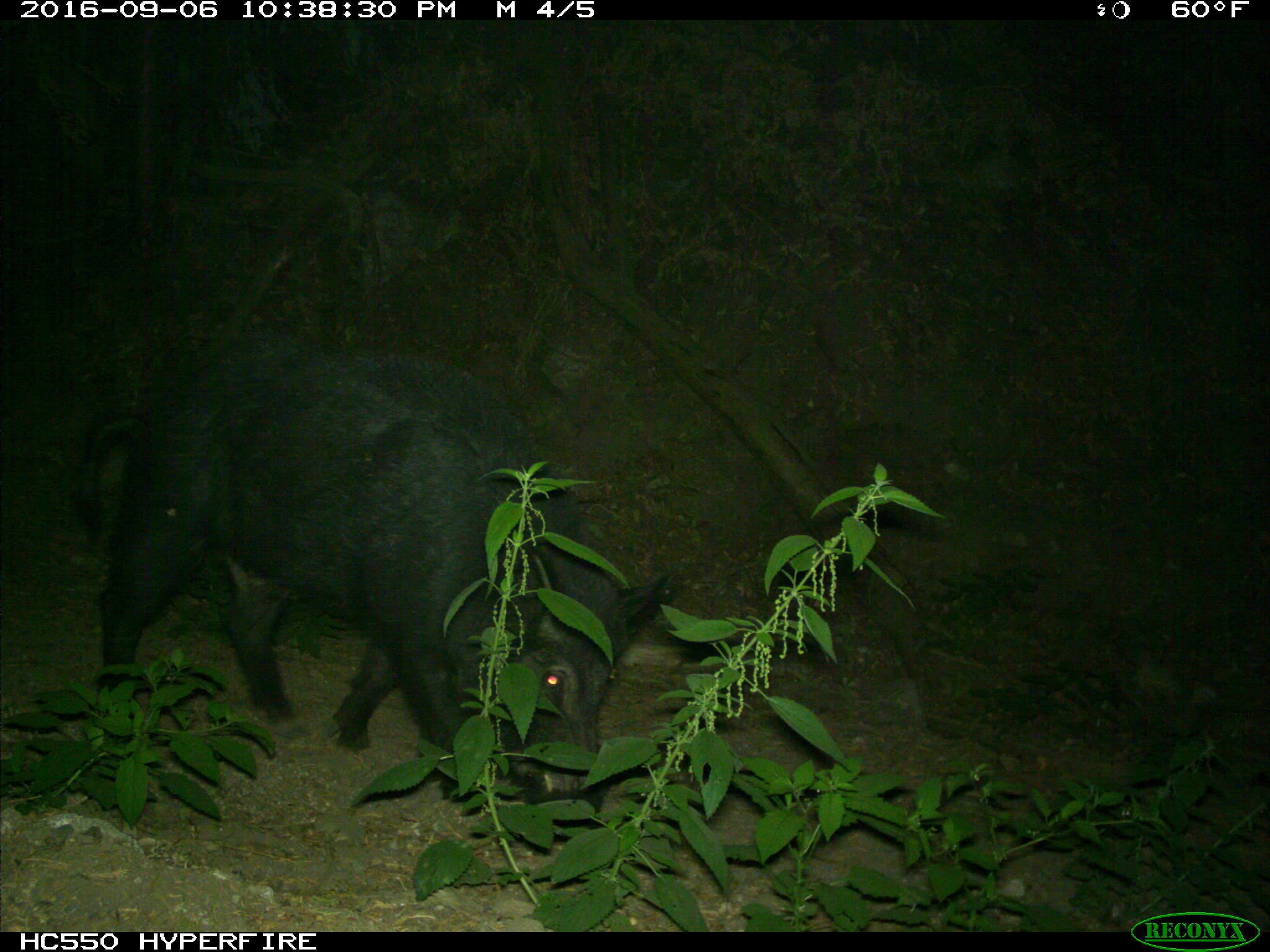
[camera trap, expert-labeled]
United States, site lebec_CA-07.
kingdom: Animalia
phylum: Chordata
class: Mammalia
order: Artiodactyla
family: Suidae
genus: Sus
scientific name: Sus scrofa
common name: wild boar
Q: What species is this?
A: Sus scrofa (wild boar).